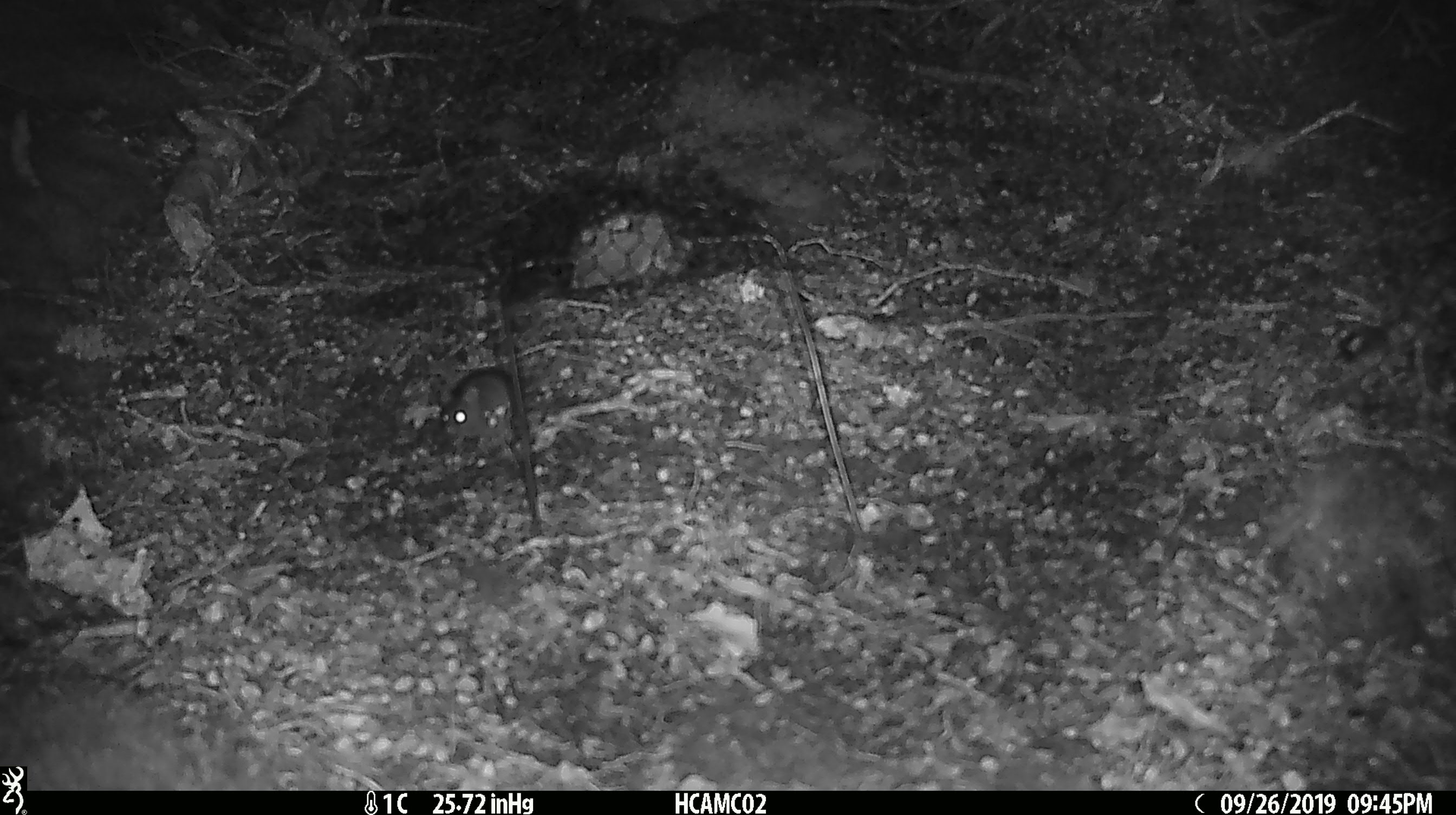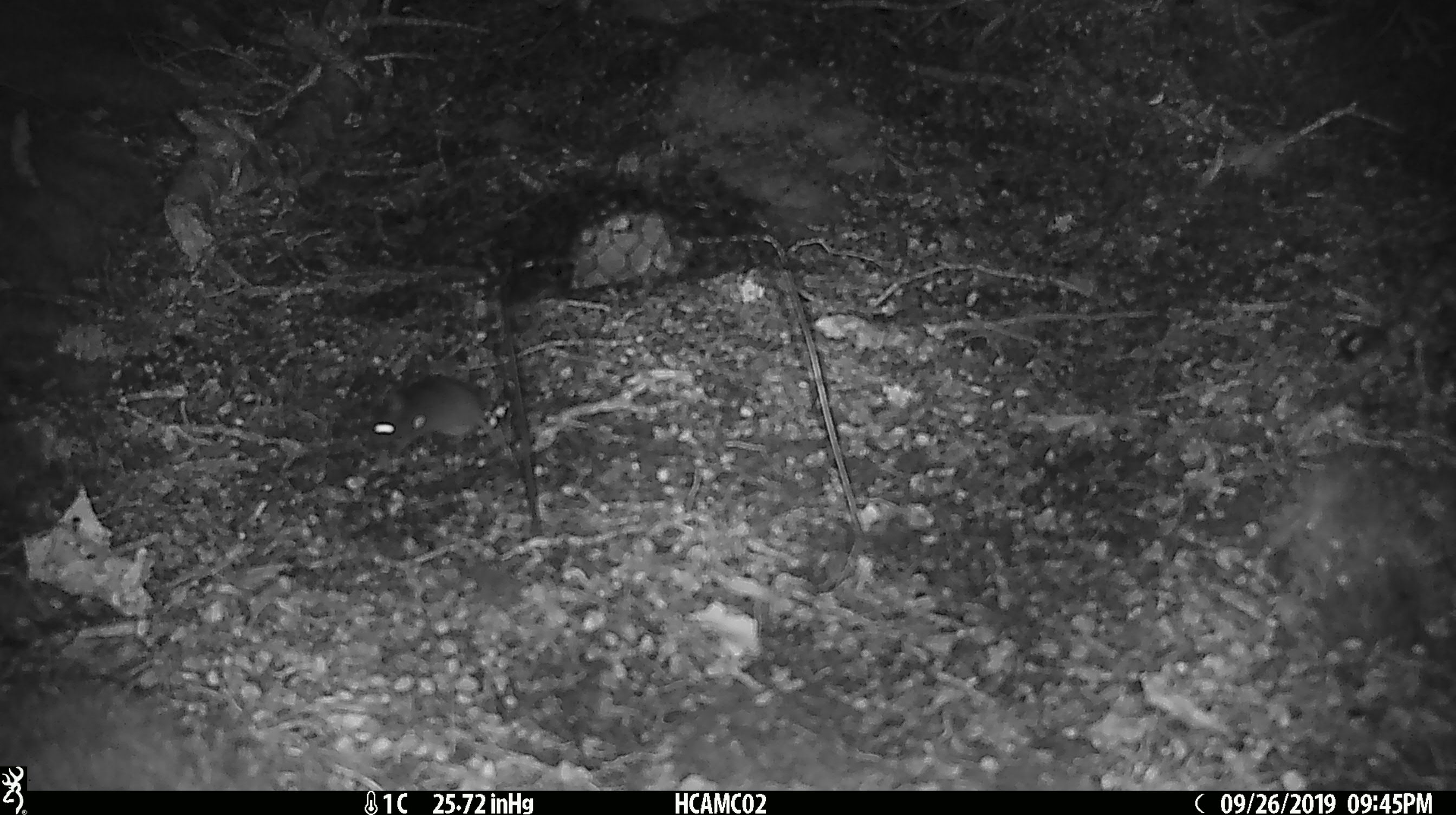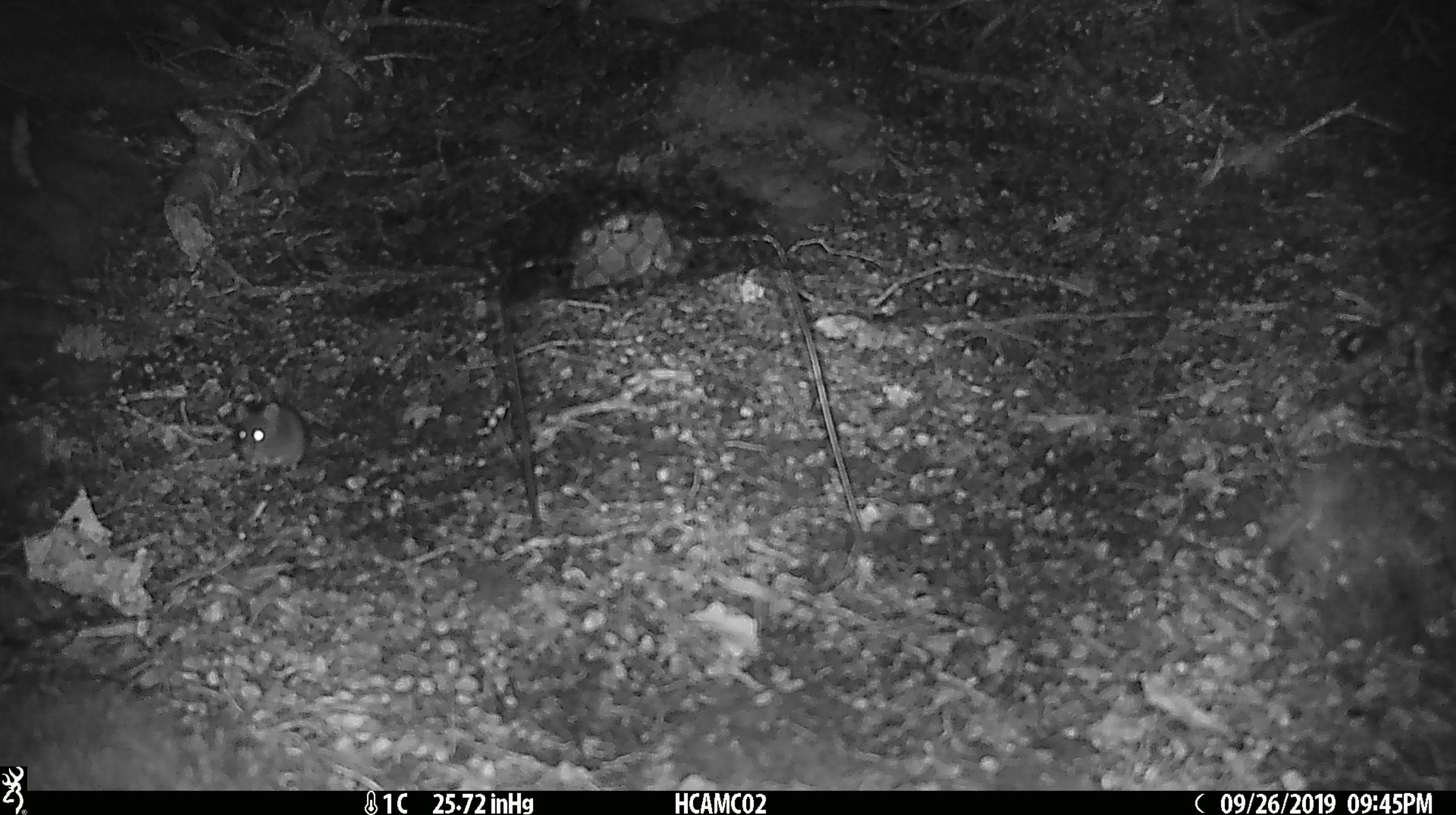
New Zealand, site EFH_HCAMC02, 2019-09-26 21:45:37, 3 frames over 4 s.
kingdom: Animalia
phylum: Chordata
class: Mammalia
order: Rodentia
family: Muridae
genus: Mus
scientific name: Mus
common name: mouse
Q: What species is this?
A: Mouse (Mus).